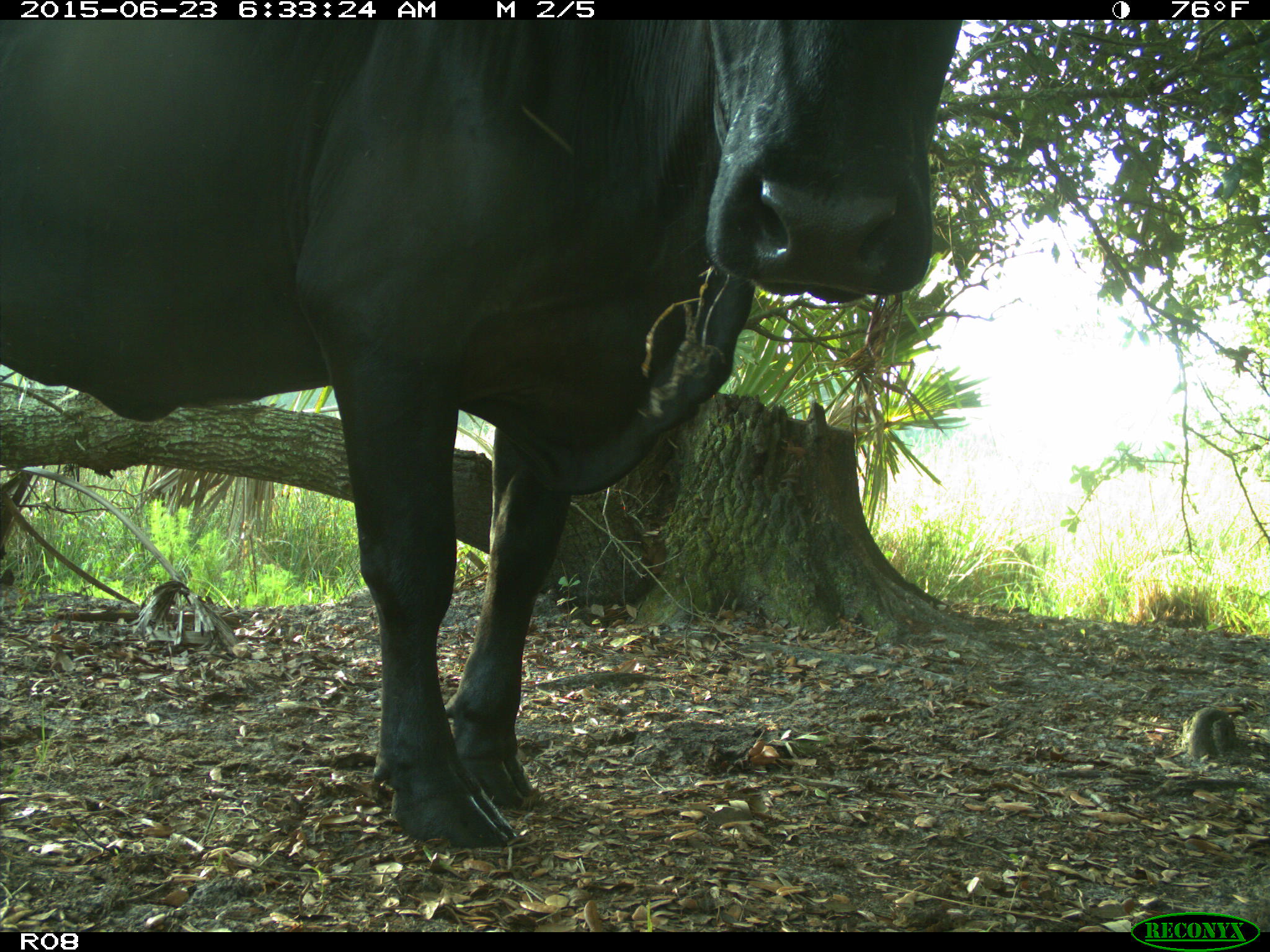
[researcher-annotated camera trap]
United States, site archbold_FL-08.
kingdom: Animalia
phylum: Chordata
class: Mammalia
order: Artiodactyla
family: Bovidae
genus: Bos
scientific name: Bos taurus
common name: domestic cow